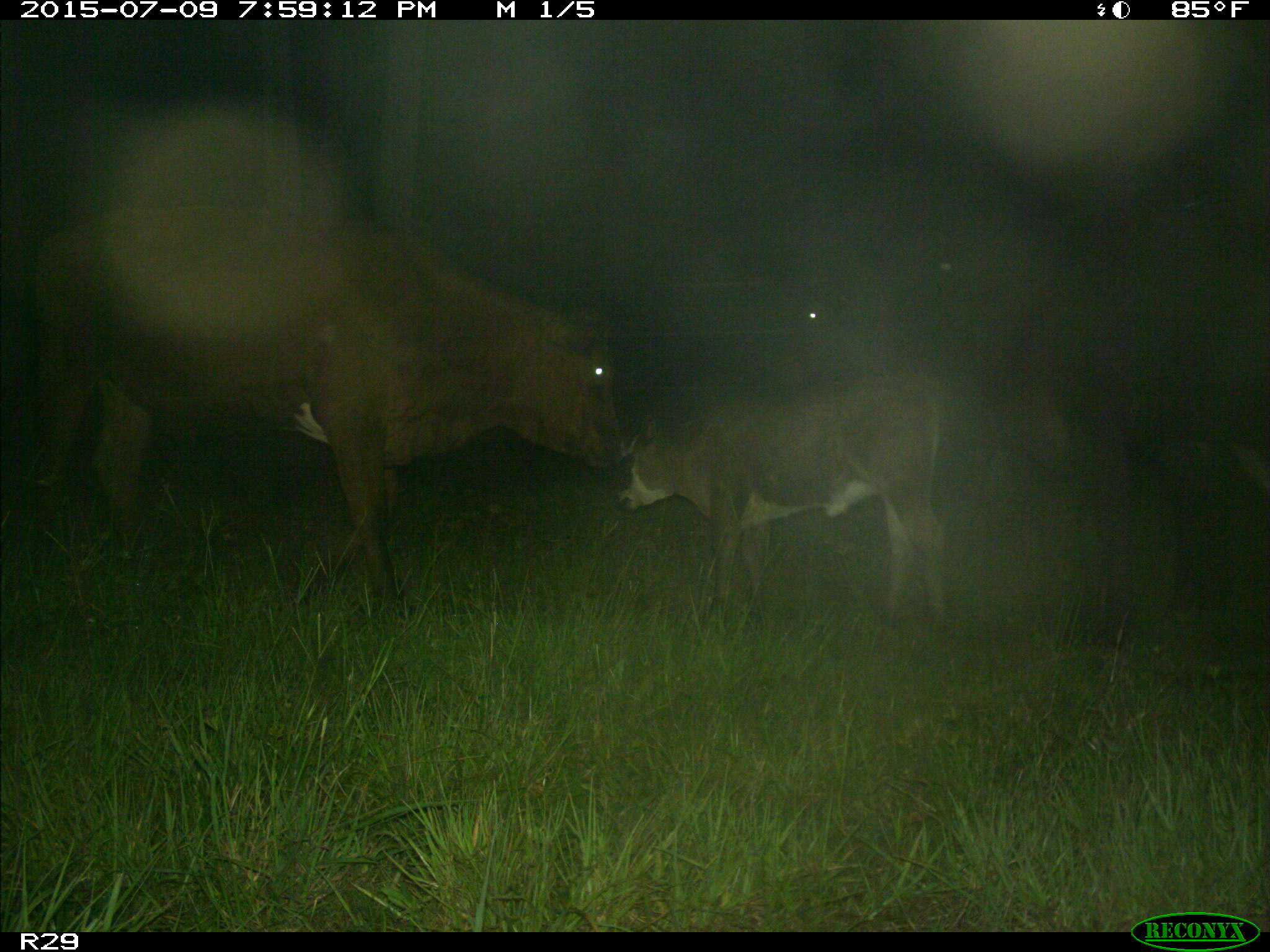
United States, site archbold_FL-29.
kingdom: Animalia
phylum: Chordata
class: Mammalia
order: Artiodactyla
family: Bovidae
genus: Bos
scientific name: Bos taurus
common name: domestic cow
Bos taurus (domestic cow).